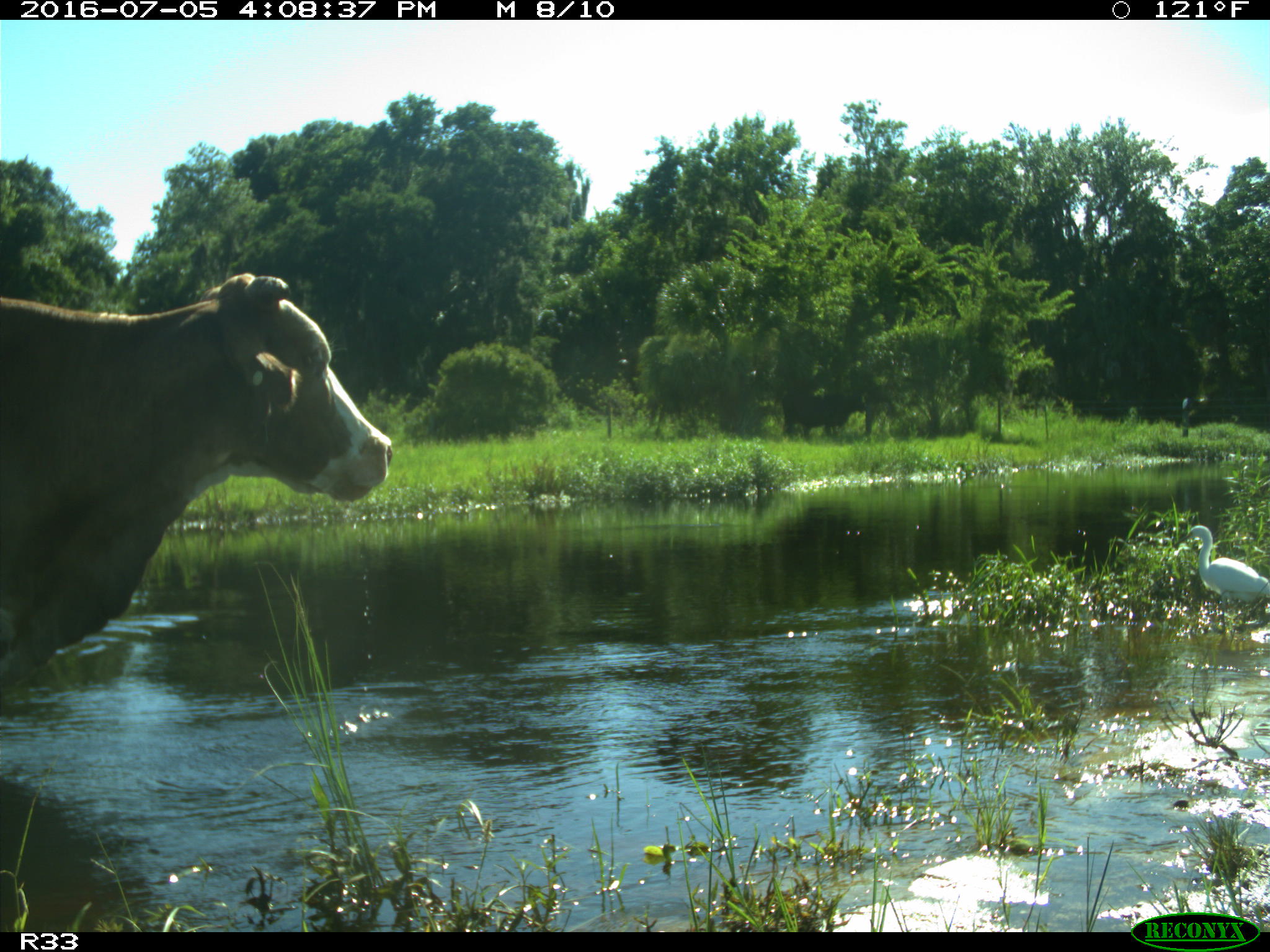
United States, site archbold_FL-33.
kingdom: Animalia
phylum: Chordata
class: Mammalia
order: Artiodactyla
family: Bovidae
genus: Bos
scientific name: Bos taurus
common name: domestic cow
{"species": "Bos taurus (domestic cow)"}